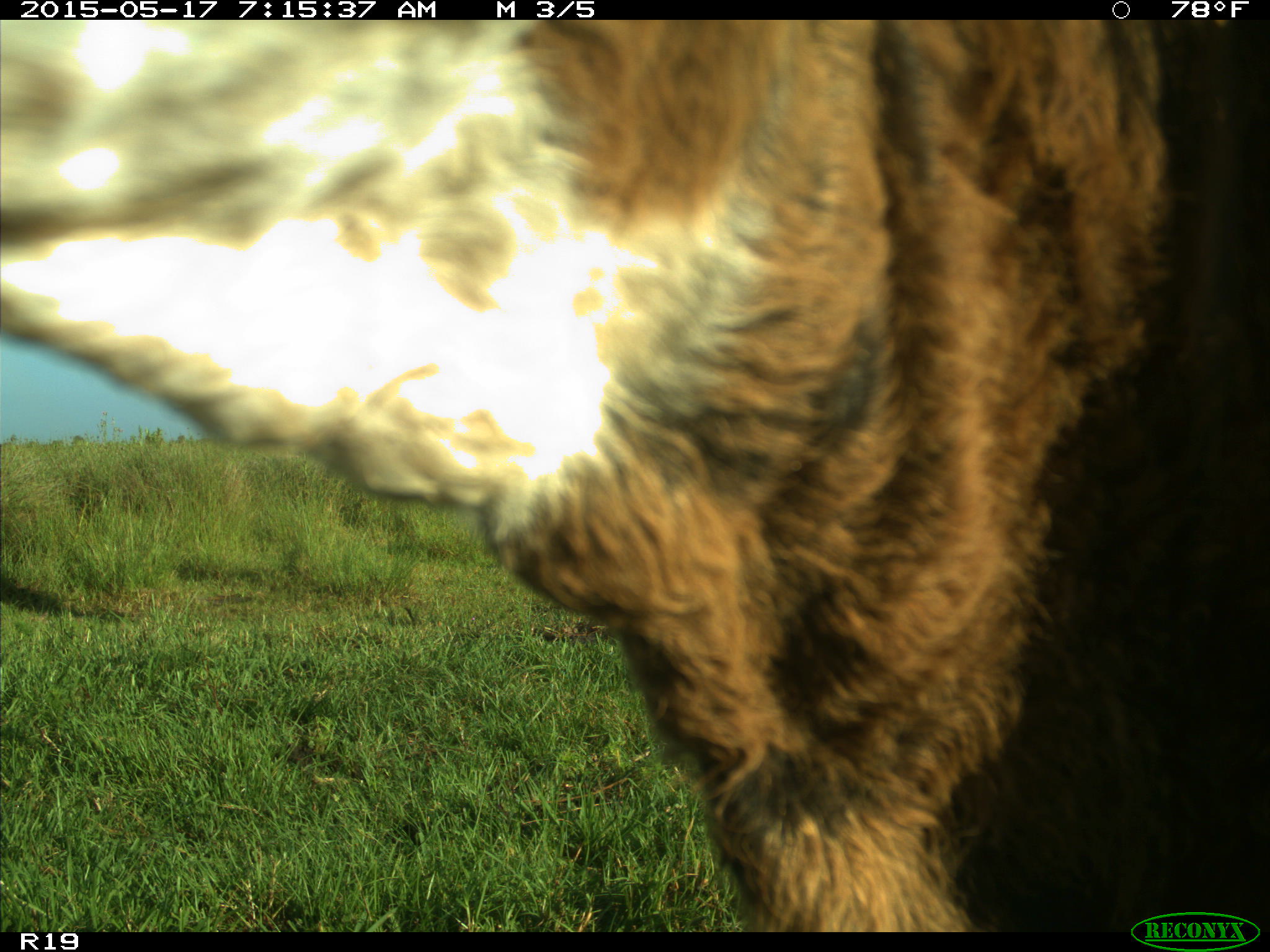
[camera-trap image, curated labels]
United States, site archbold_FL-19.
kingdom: Animalia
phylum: Chordata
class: Mammalia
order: Artiodactyla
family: Bovidae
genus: Bos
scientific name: Bos taurus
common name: domestic cow